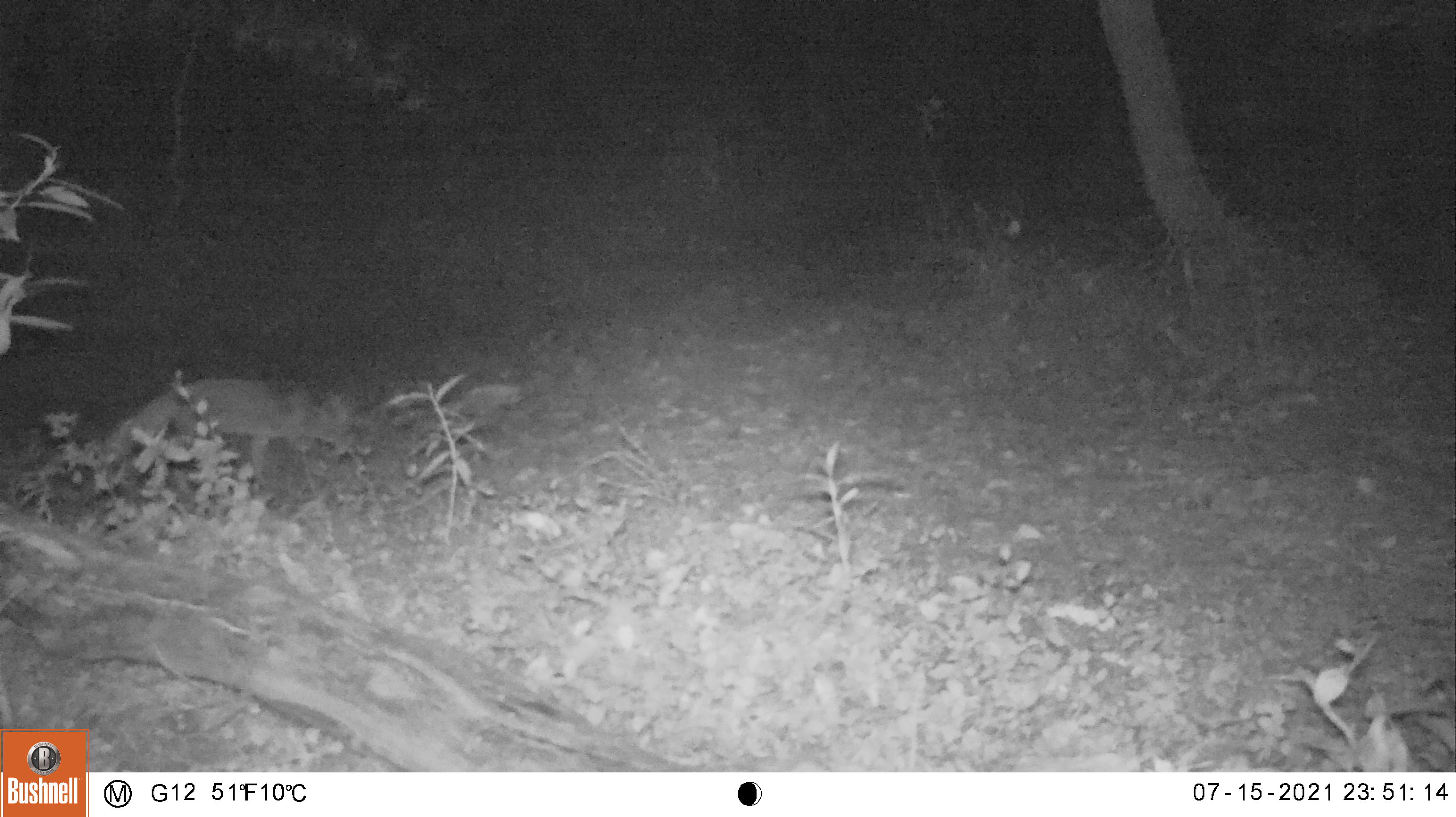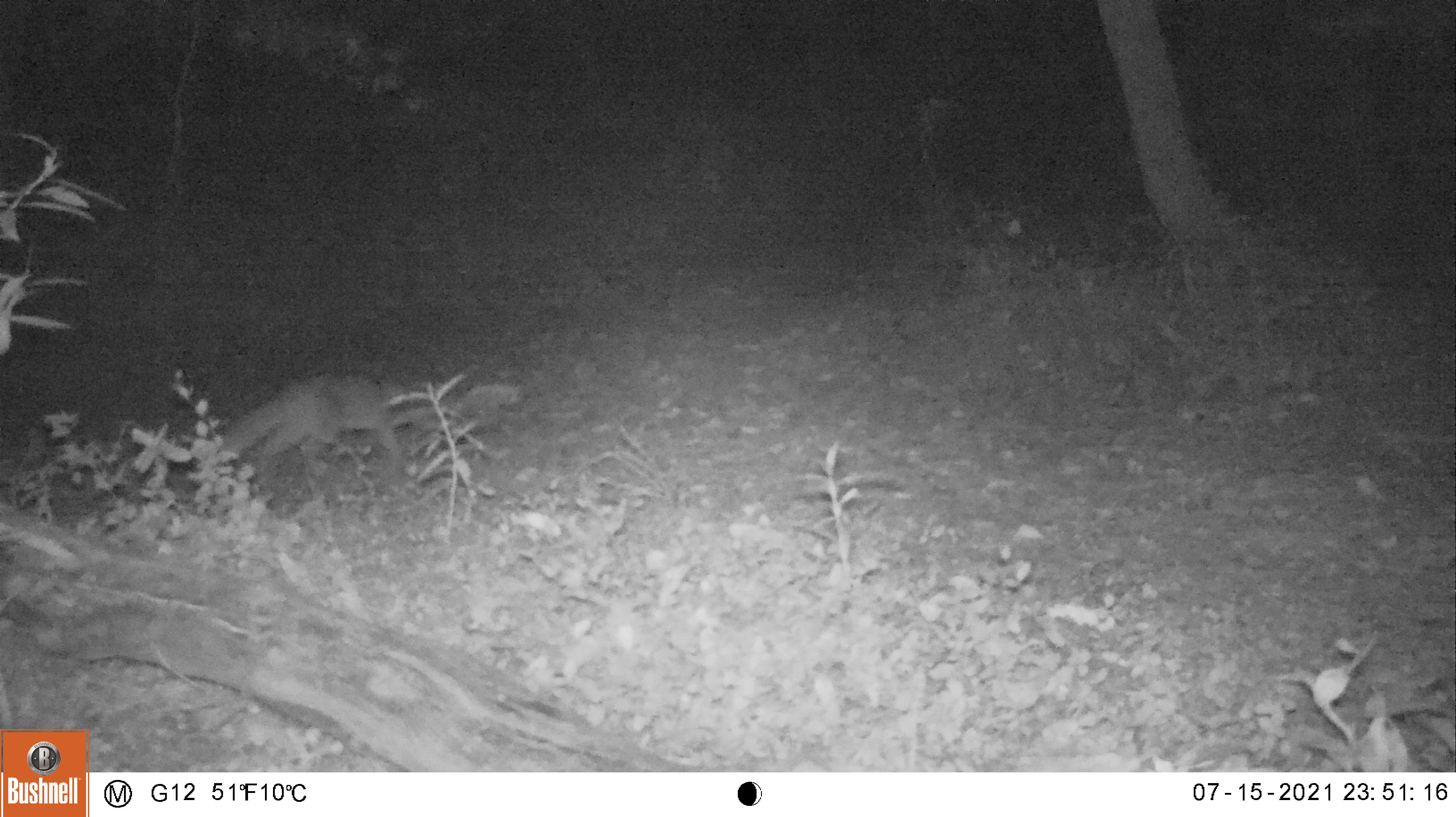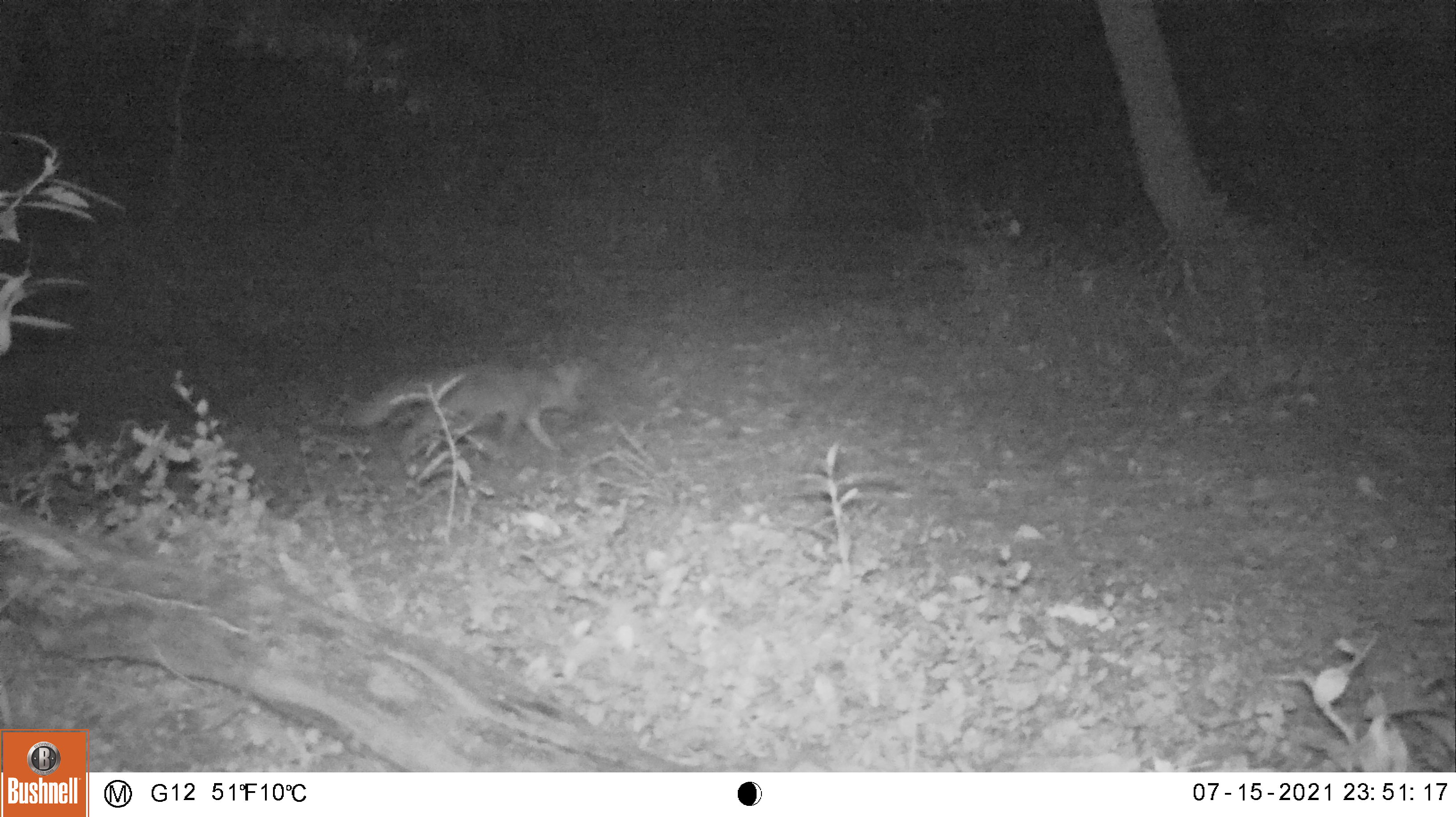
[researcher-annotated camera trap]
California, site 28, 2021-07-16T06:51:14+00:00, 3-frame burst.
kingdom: Animalia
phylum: Chordata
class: Mammalia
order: Carnivora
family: Canidae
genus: Urocyon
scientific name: Urocyon cinereoargenteus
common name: gray fox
Gray fox (Urocyon cinereoargenteus).